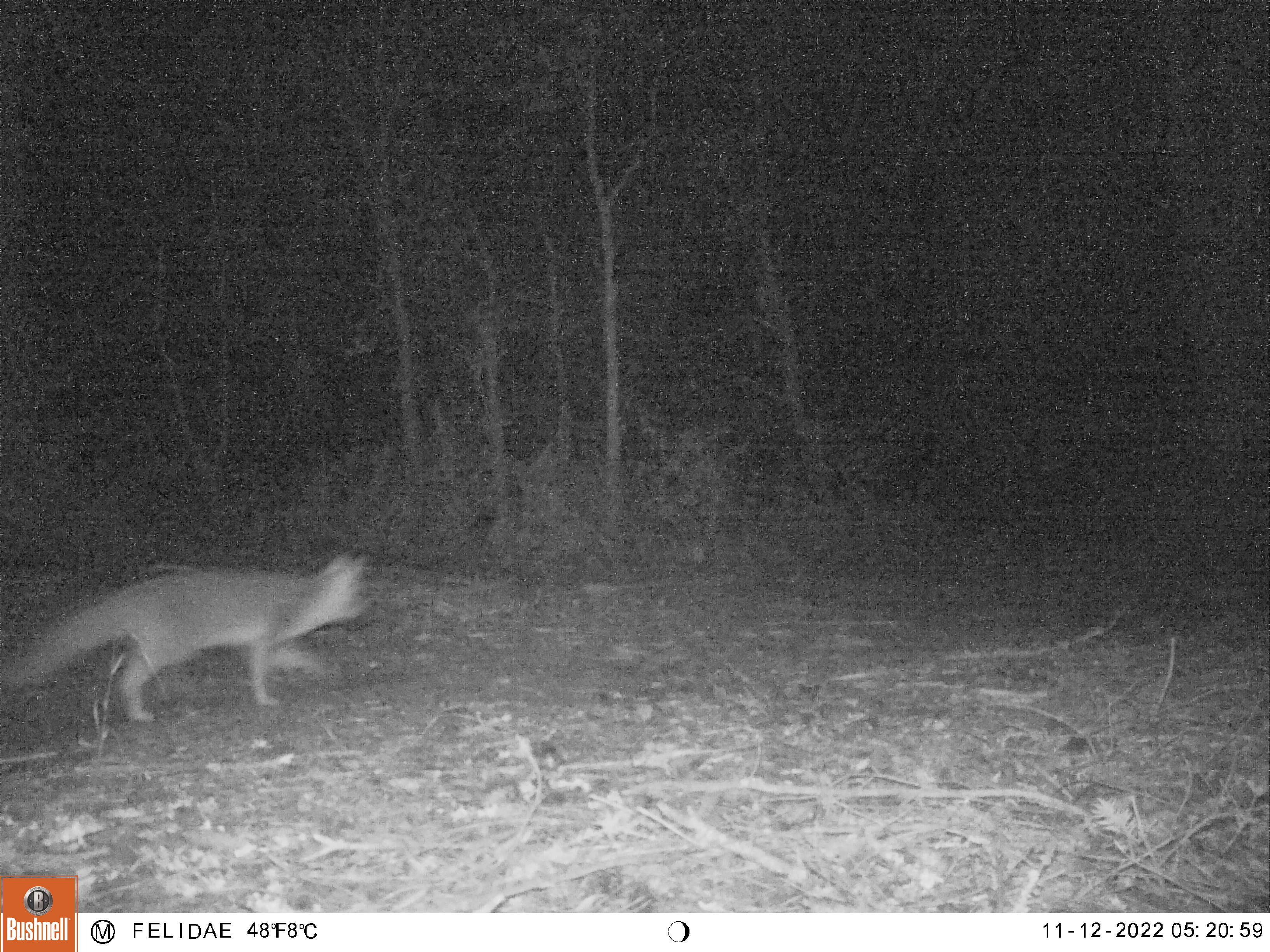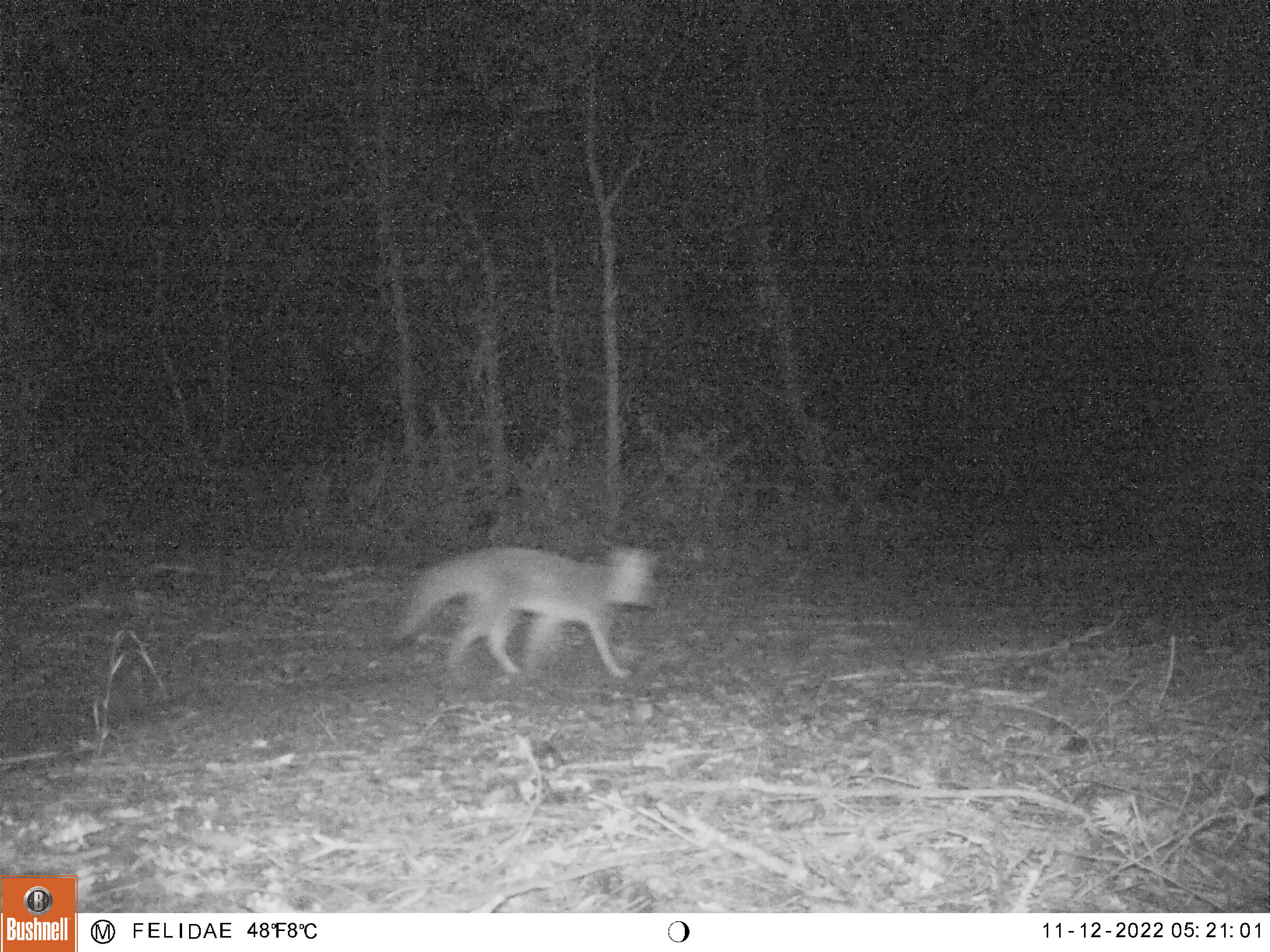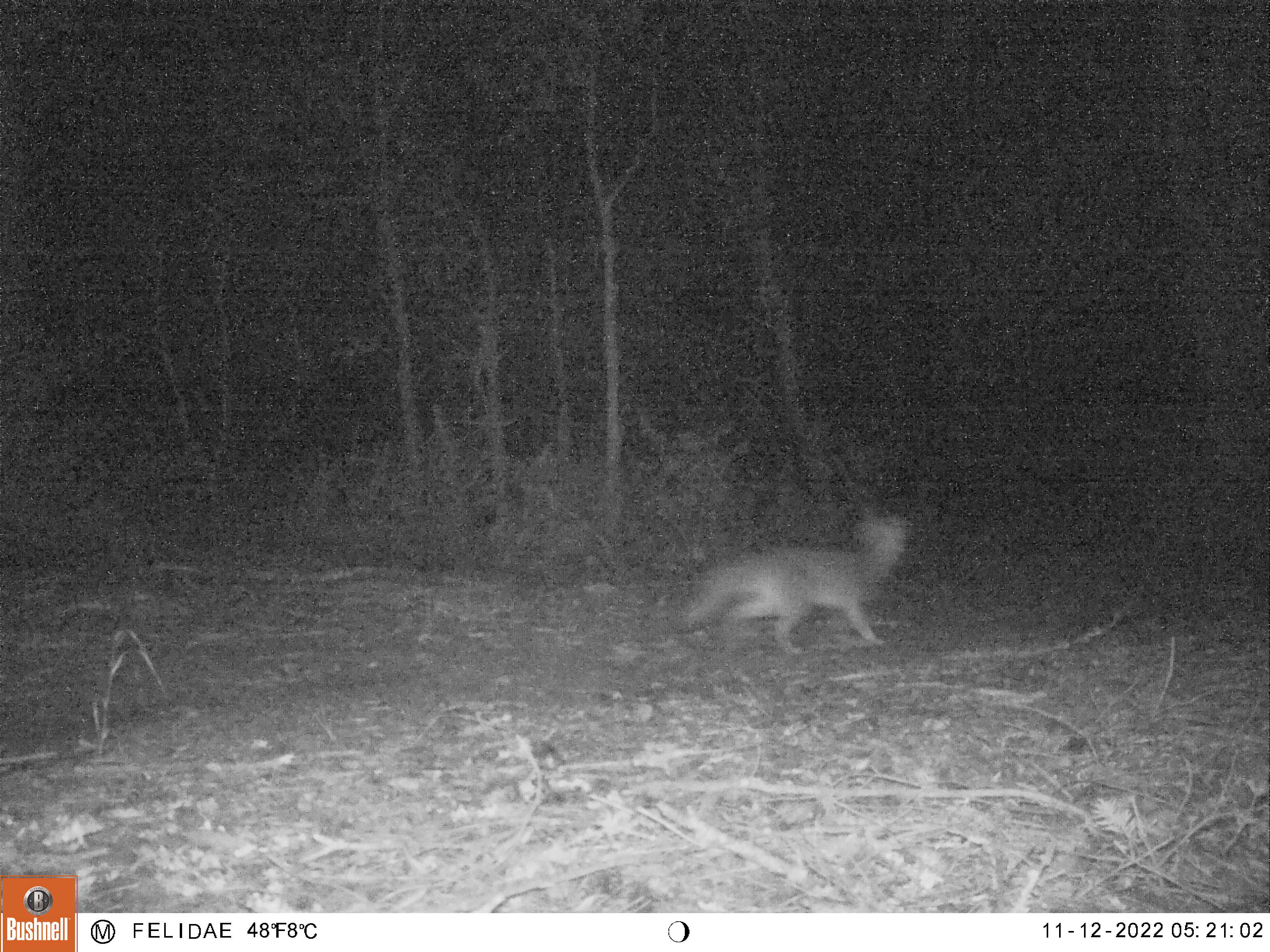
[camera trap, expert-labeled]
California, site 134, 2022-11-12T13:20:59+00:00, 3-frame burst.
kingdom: Animalia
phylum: Chordata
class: Mammalia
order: Carnivora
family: Canidae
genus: Urocyon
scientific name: Urocyon cinereoargenteus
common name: gray fox